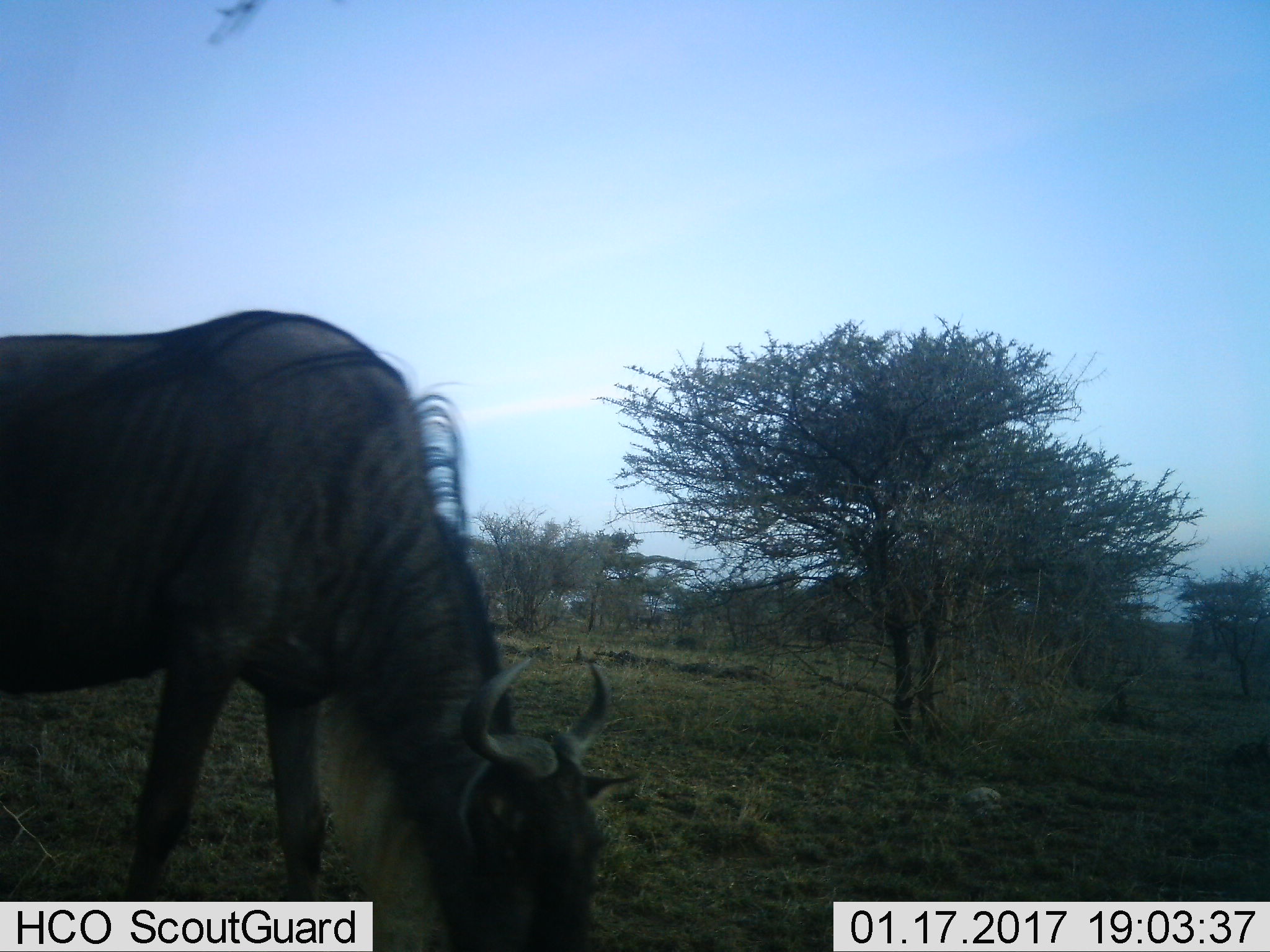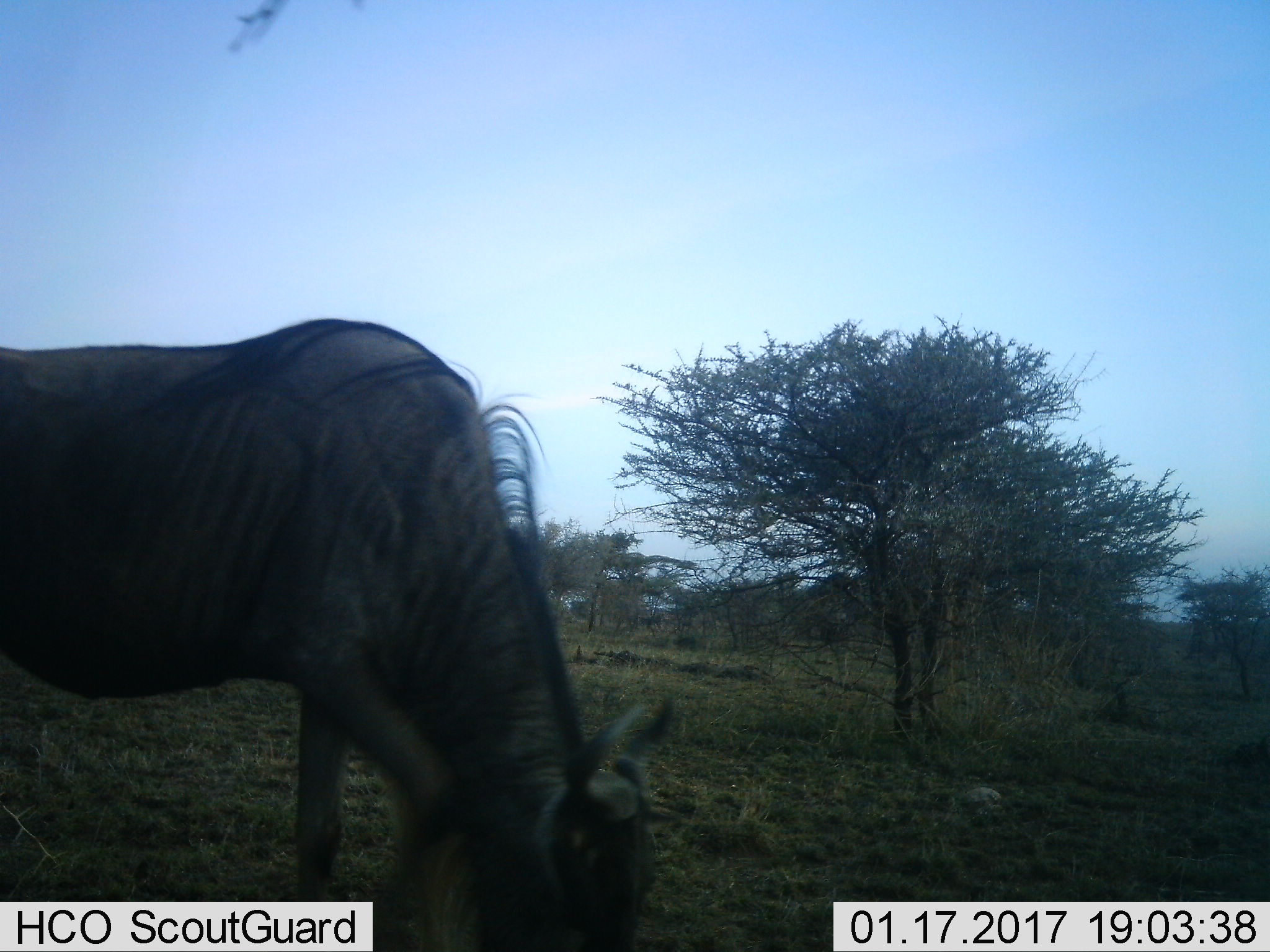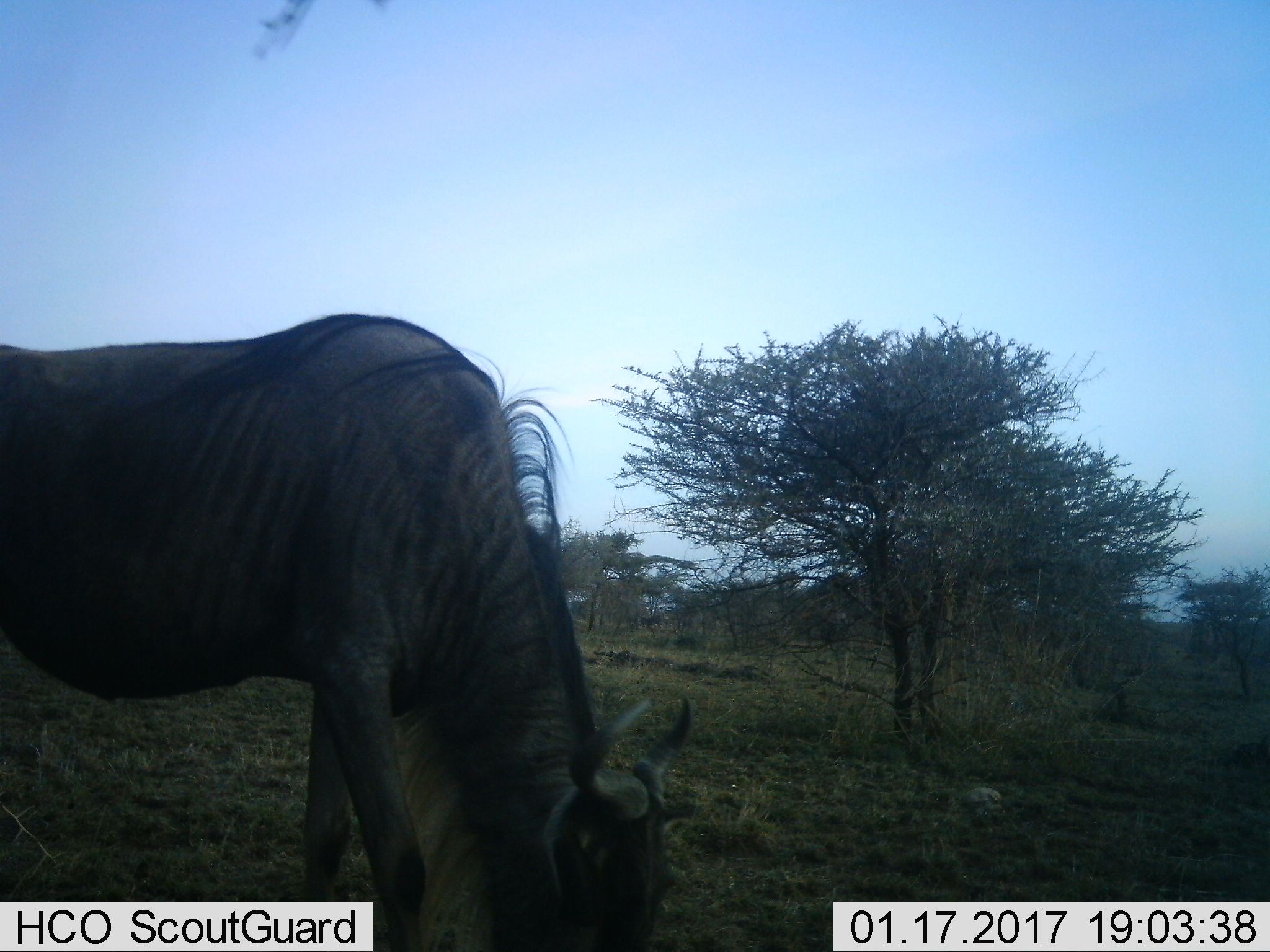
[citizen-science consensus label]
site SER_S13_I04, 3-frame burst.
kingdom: Animalia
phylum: Chordata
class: Mammalia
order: Artiodactyla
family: Bovidae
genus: Connochaetes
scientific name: Connochaetes taurinus taurinus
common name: blue wildebeest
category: wildebeestblue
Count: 1.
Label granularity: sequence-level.